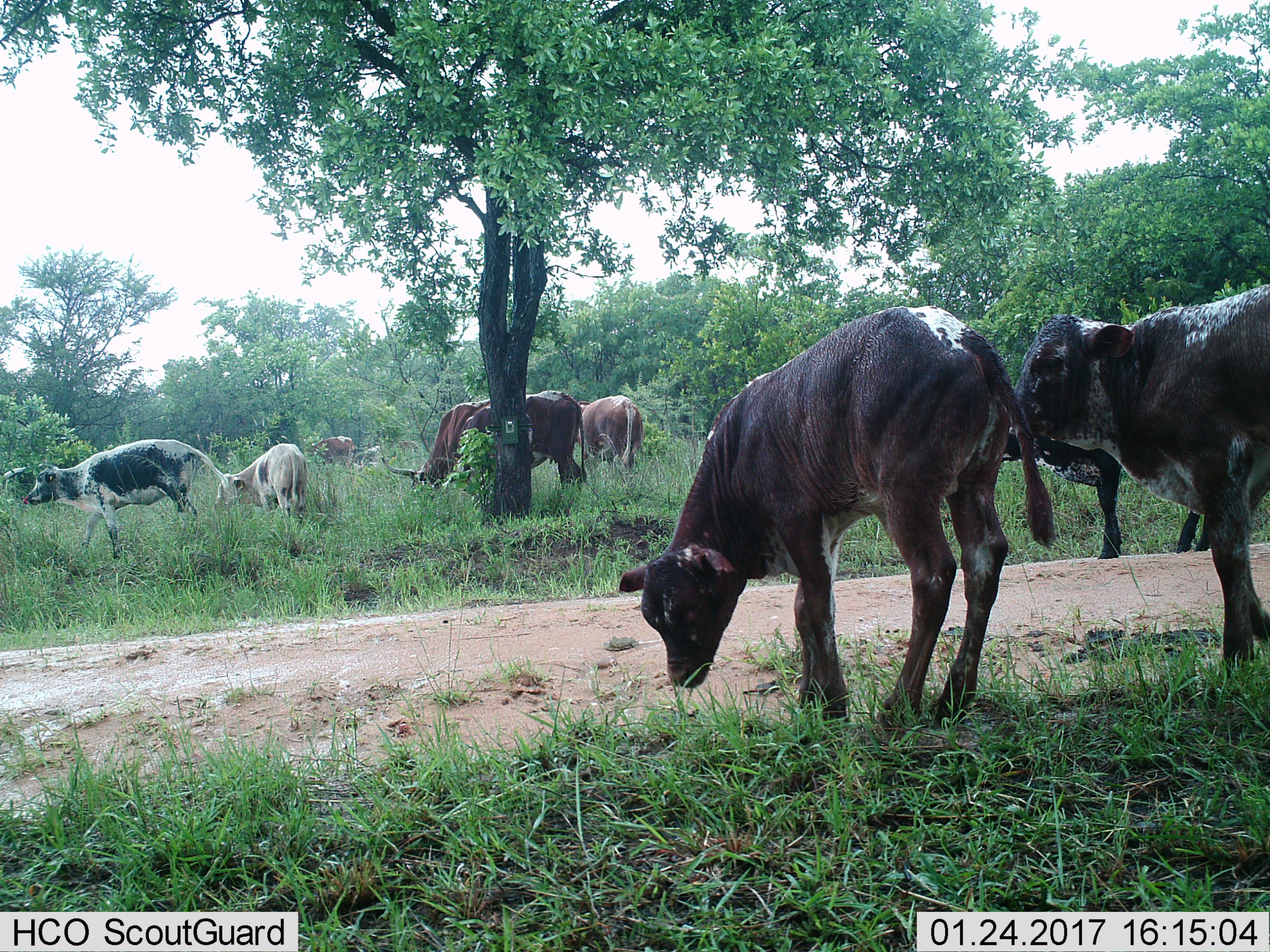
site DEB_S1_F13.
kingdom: Animalia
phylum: Chordata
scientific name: Vertebrata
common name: domestic animal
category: domesticanimal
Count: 11-50.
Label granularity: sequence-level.